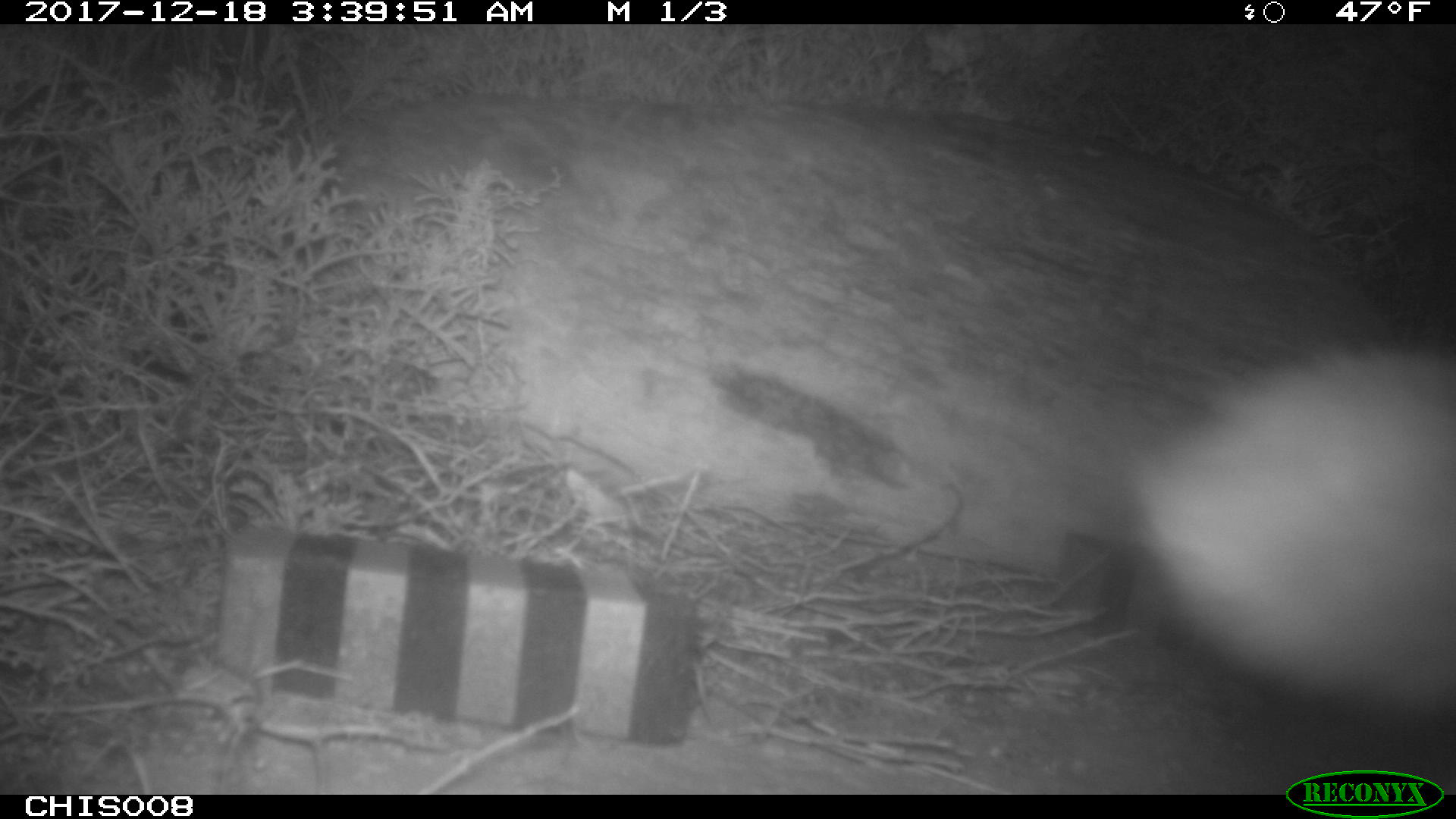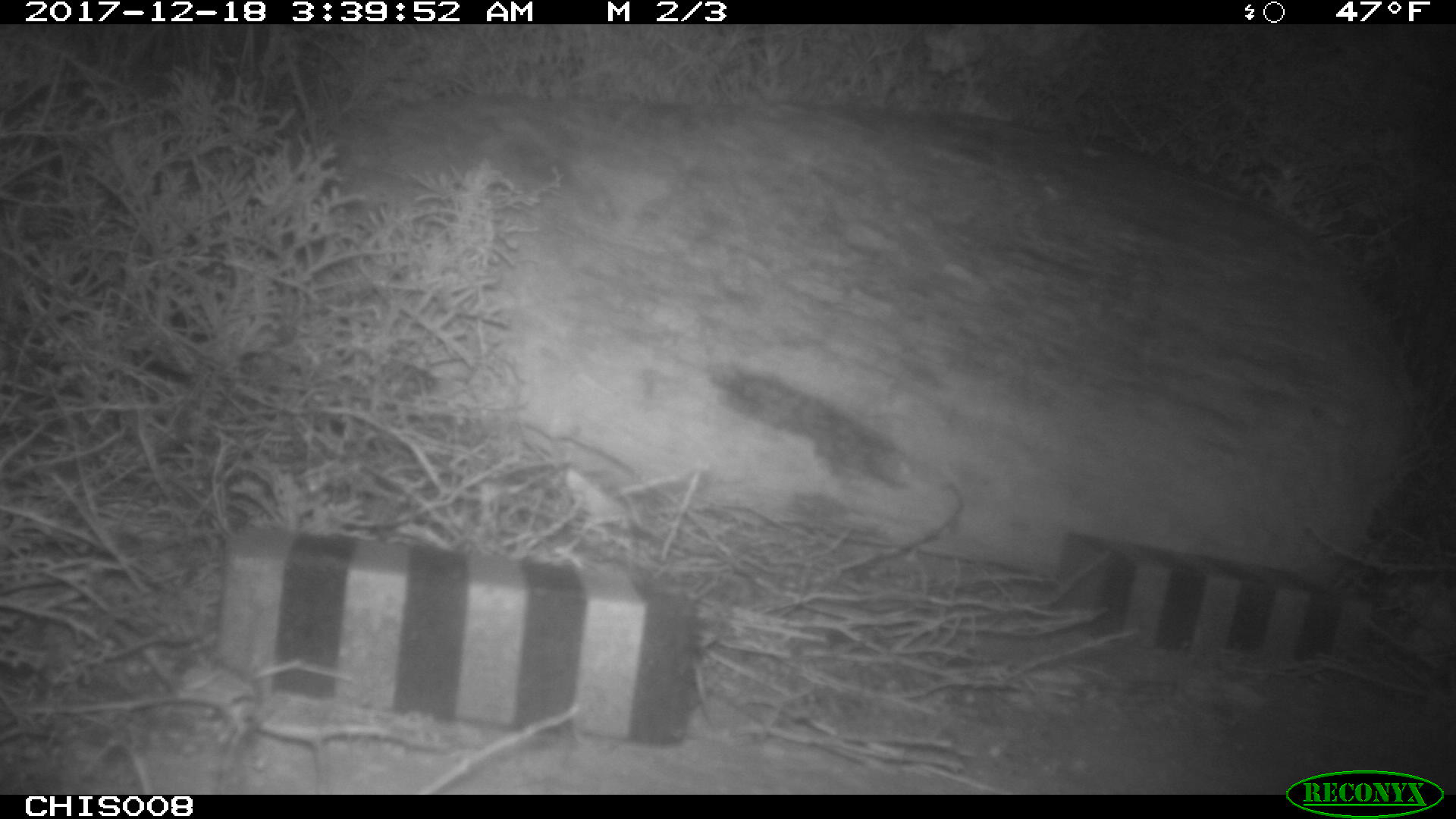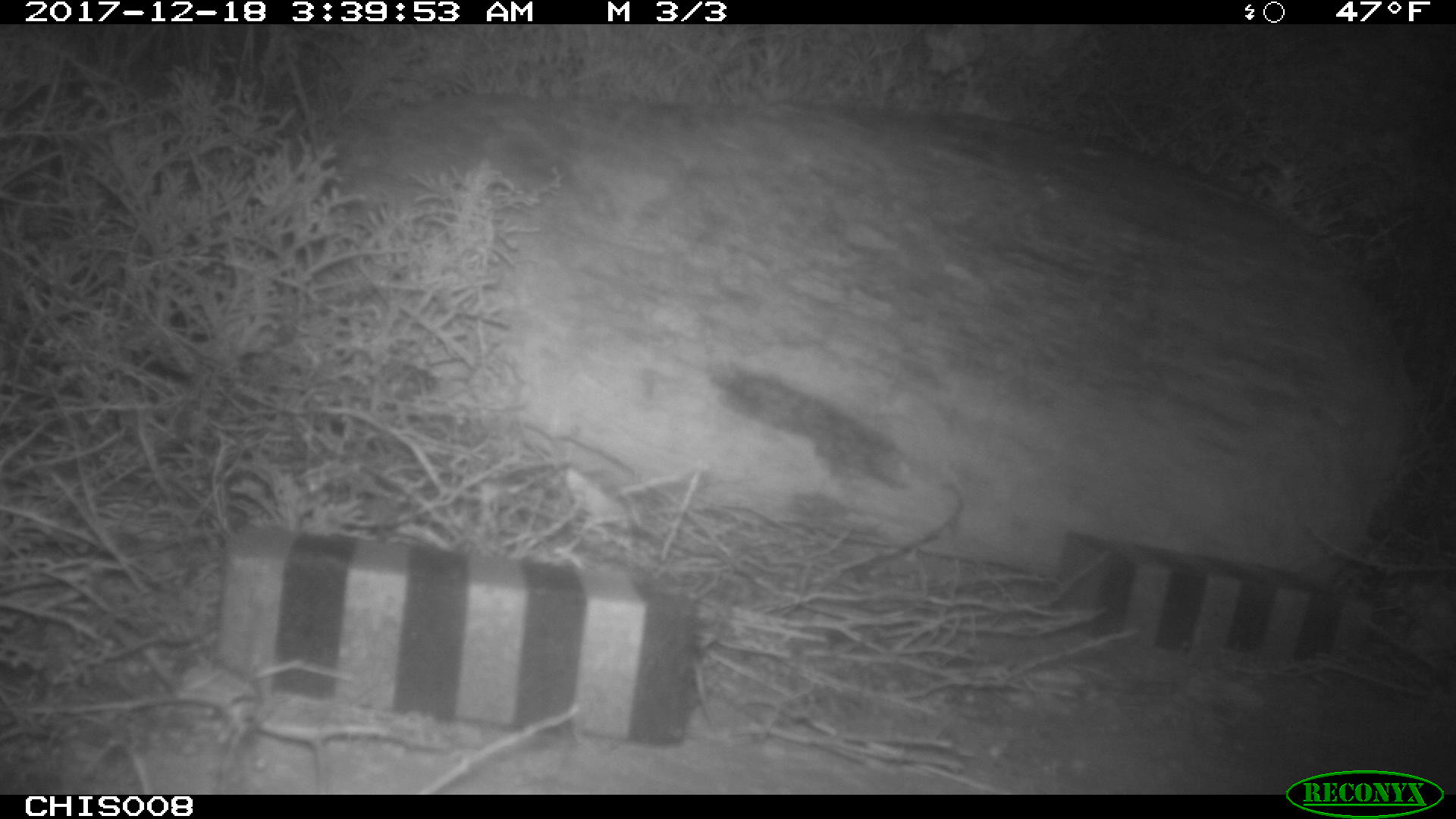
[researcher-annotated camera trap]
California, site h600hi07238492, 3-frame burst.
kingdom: Animalia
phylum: Chordata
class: Mammalia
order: Carnivora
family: Canidae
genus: Urocyon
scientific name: Urocyon littoralis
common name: island fox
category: fox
Fox (island fox) (Urocyon littoralis).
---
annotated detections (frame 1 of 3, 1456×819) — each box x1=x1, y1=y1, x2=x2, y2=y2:
fox: x1=1123, y1=346, x2=1452, y2=711